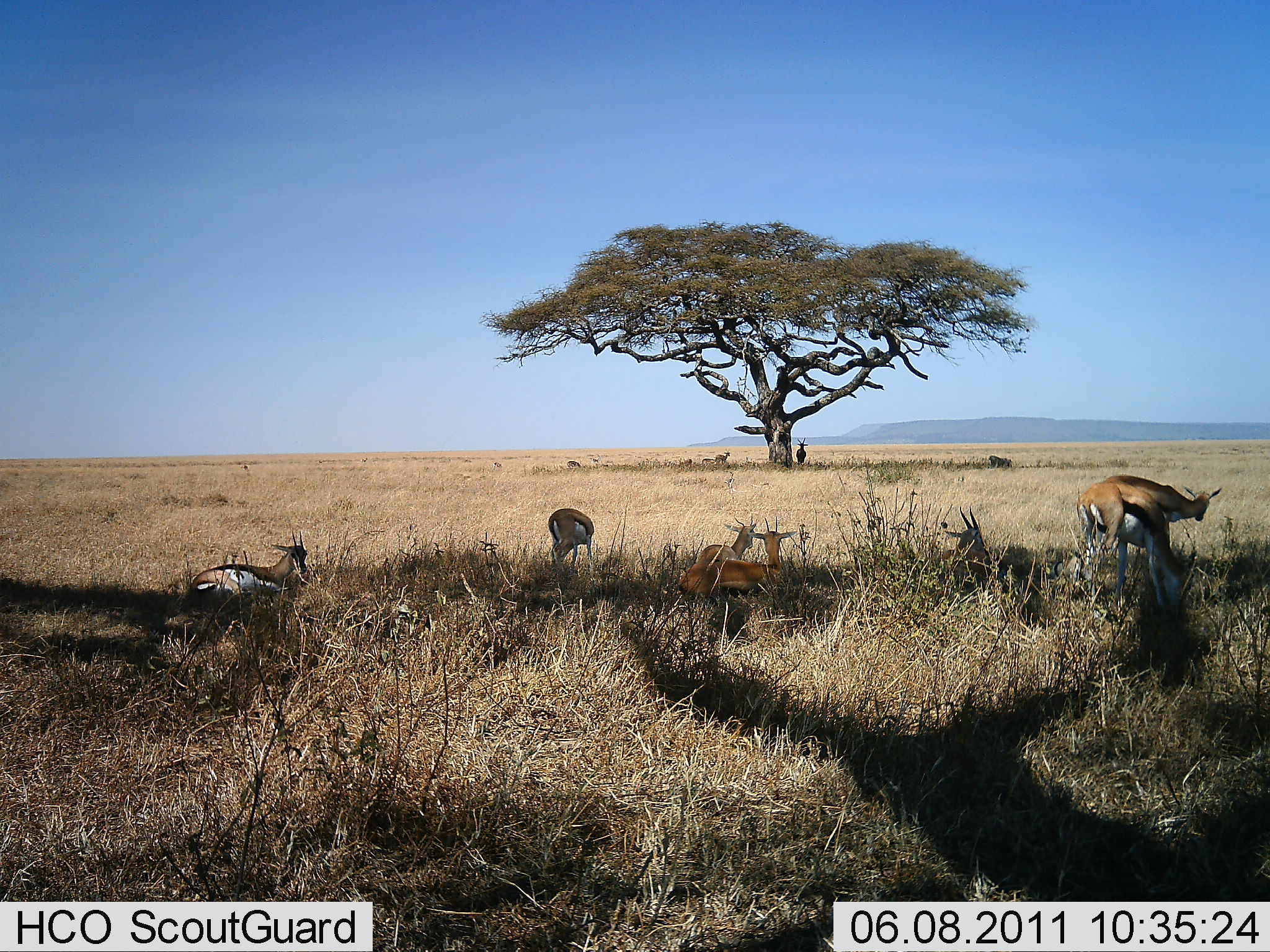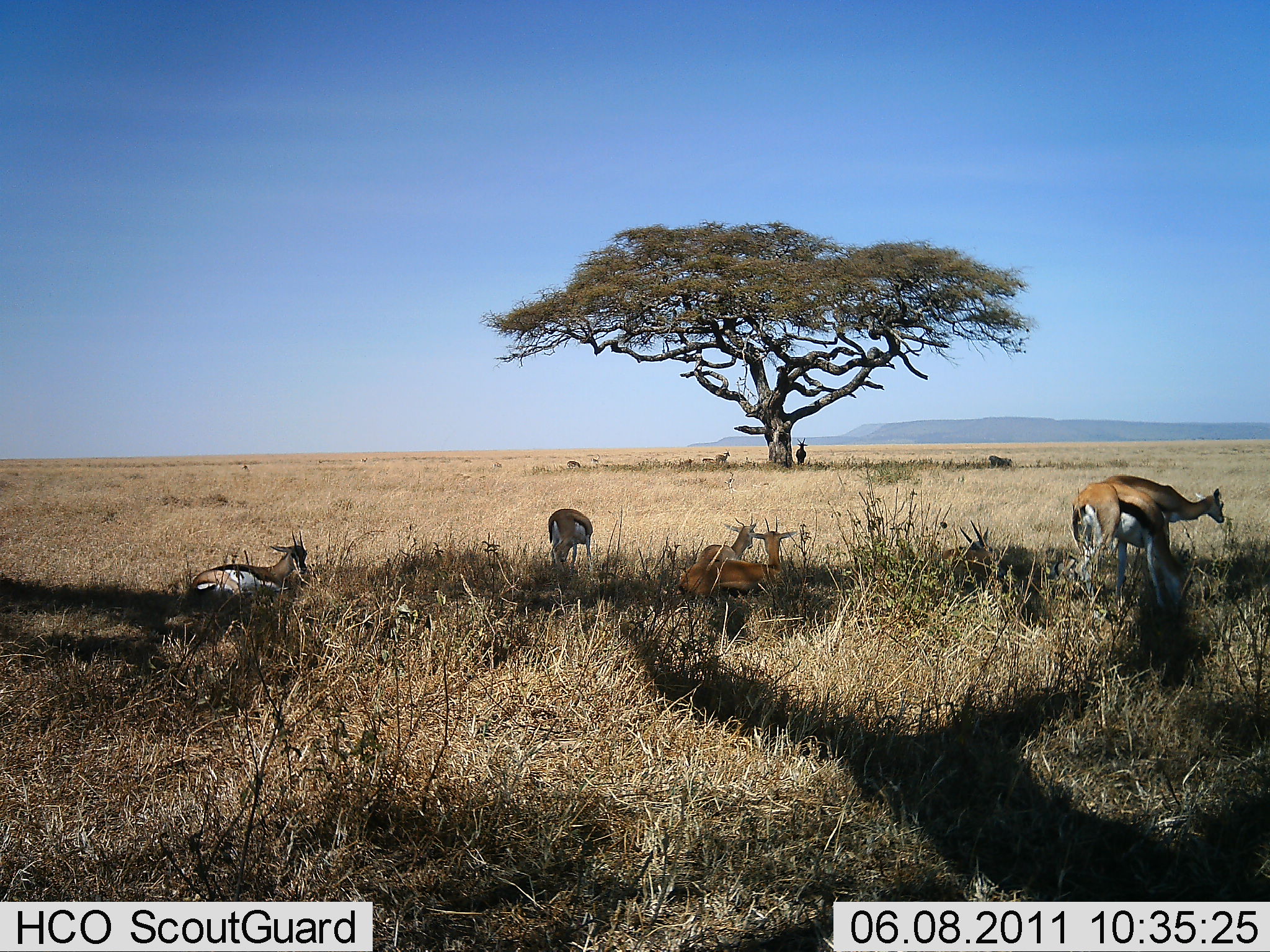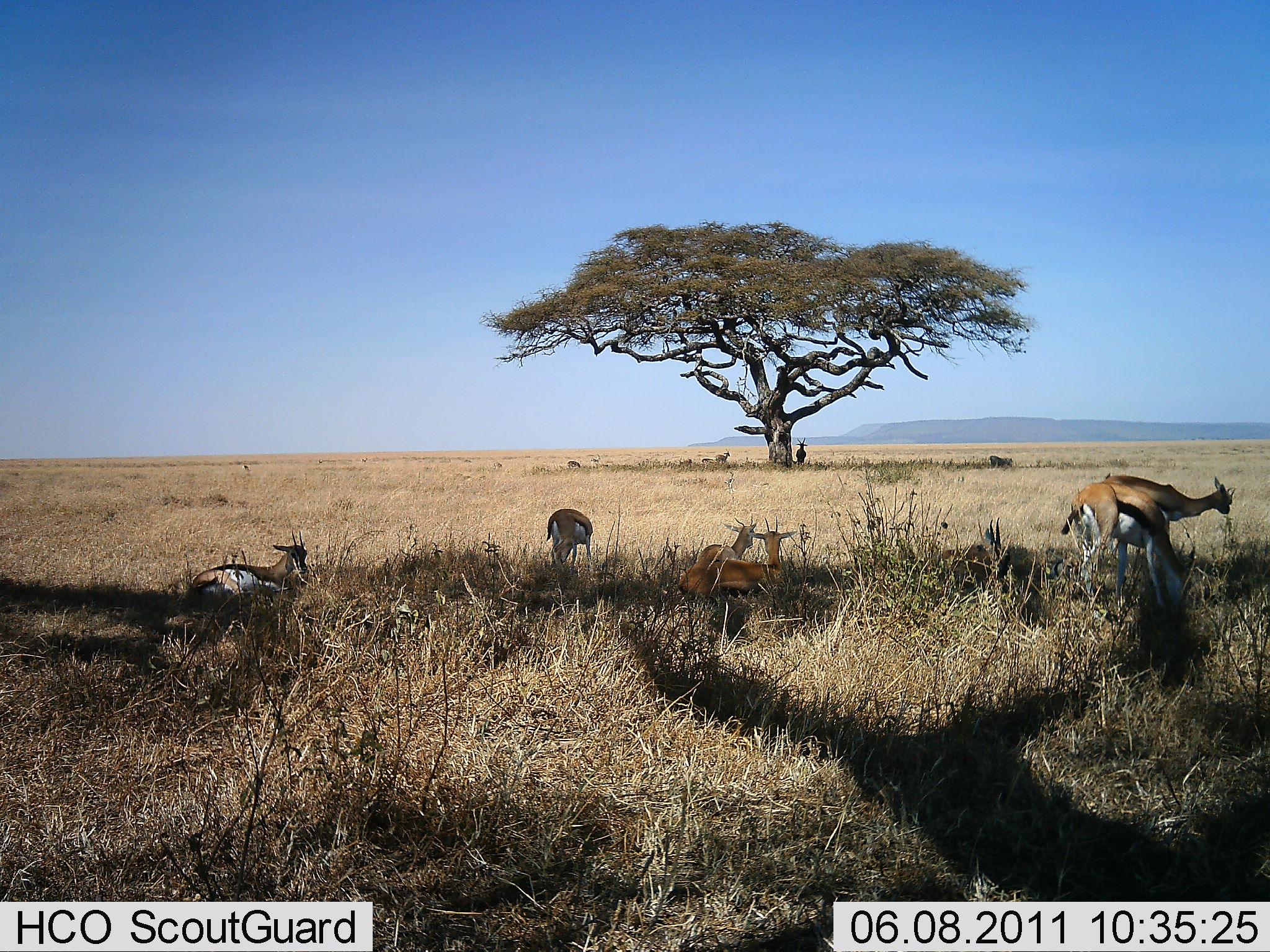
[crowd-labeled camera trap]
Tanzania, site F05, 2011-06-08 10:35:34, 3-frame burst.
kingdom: Animalia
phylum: Chordata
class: Mammalia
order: Artiodactyla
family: Bovidae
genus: Eudorcas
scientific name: Eudorcas thomsonii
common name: thomson's gazelle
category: gazellethomsons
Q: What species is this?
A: Gazellethomsons (thomson's gazelle) (Eudorcas thomsonii).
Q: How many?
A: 7.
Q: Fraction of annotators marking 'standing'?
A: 69%.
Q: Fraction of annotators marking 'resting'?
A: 94%.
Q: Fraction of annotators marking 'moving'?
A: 12%.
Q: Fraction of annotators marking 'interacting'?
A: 12%.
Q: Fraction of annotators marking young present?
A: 0%.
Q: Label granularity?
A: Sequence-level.